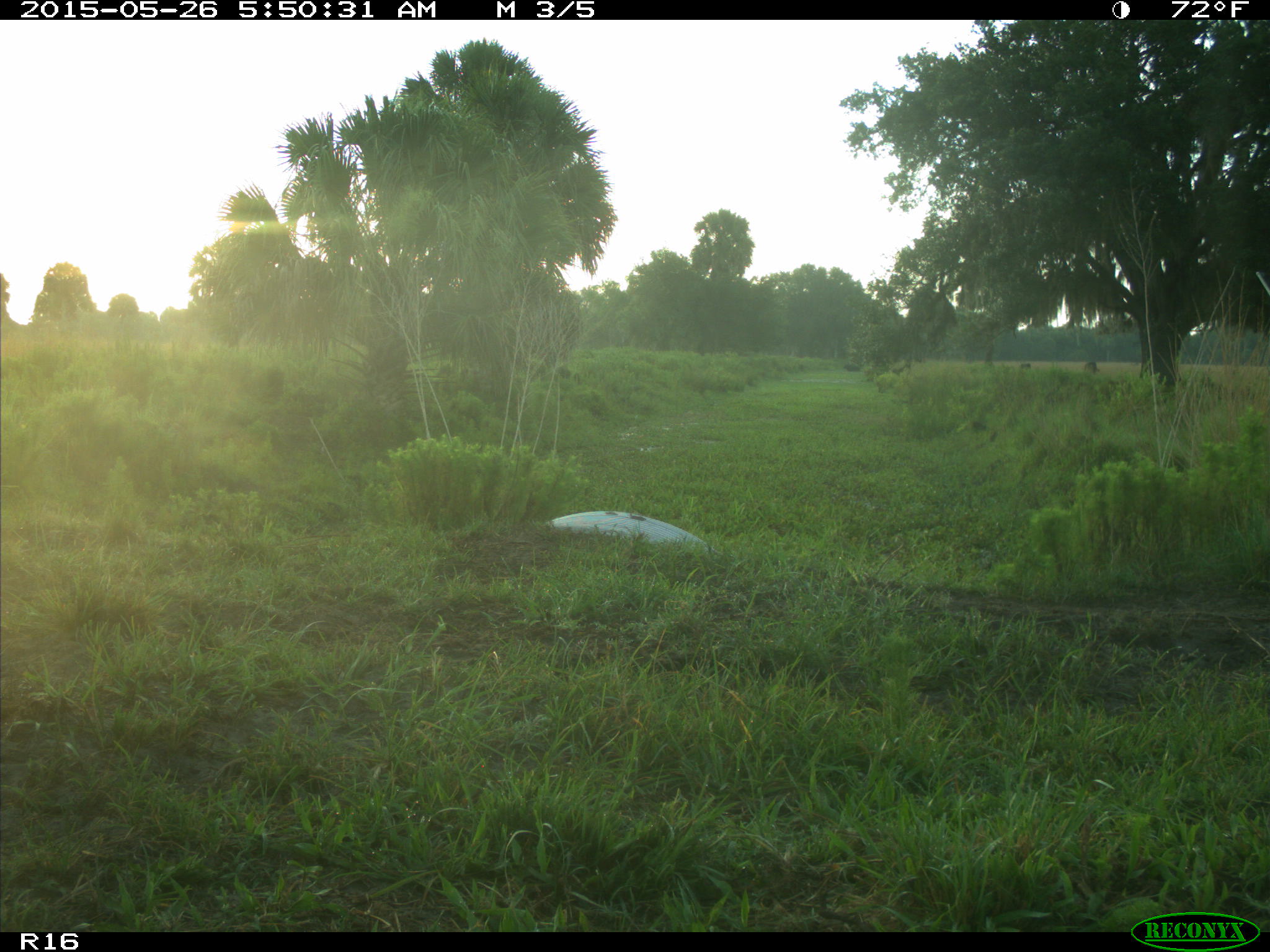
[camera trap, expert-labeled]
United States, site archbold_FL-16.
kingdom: Animalia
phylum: Chordata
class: Mammalia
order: Artiodactyla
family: Bovidae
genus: Bos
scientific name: Bos taurus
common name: domestic cow